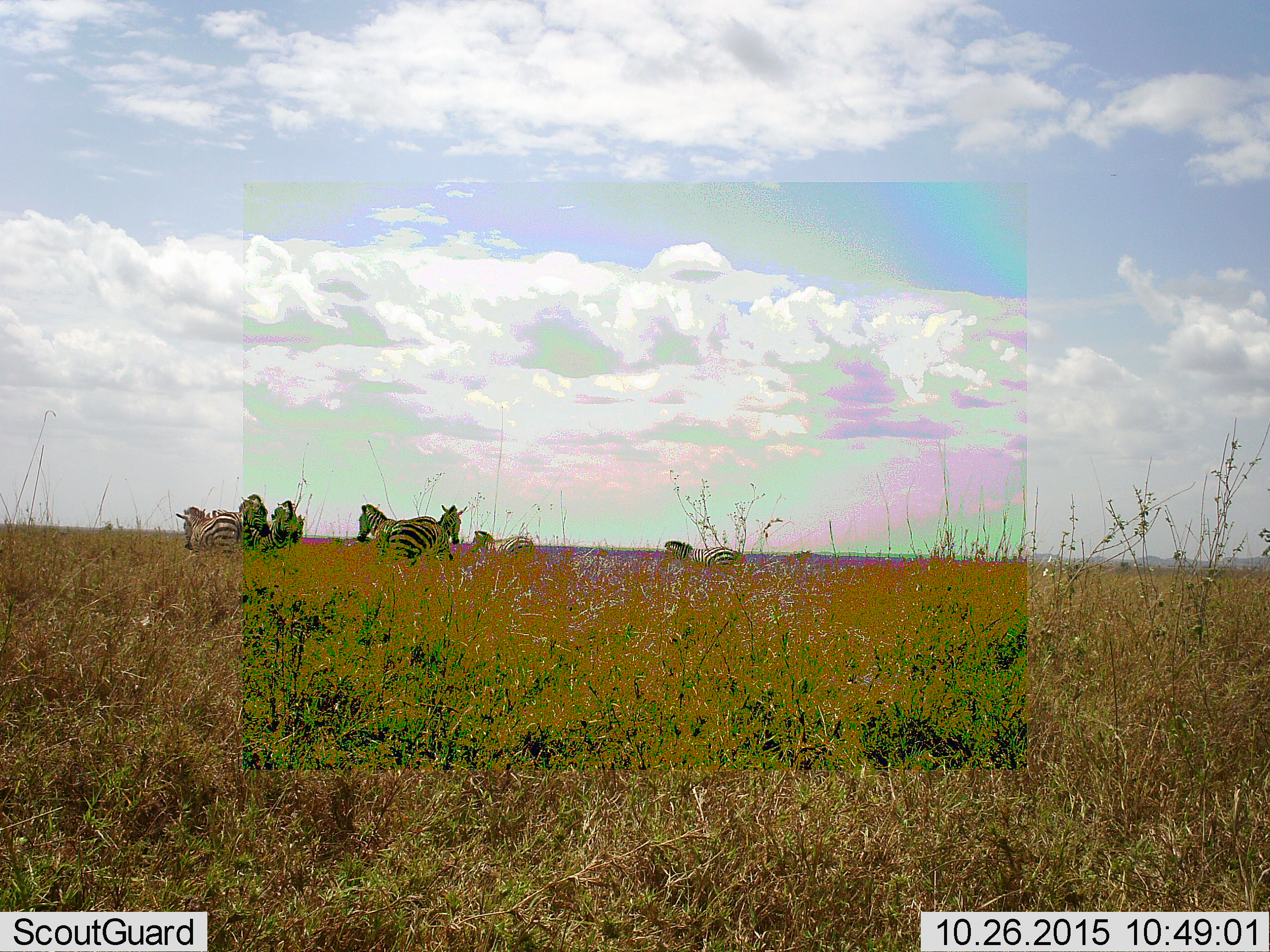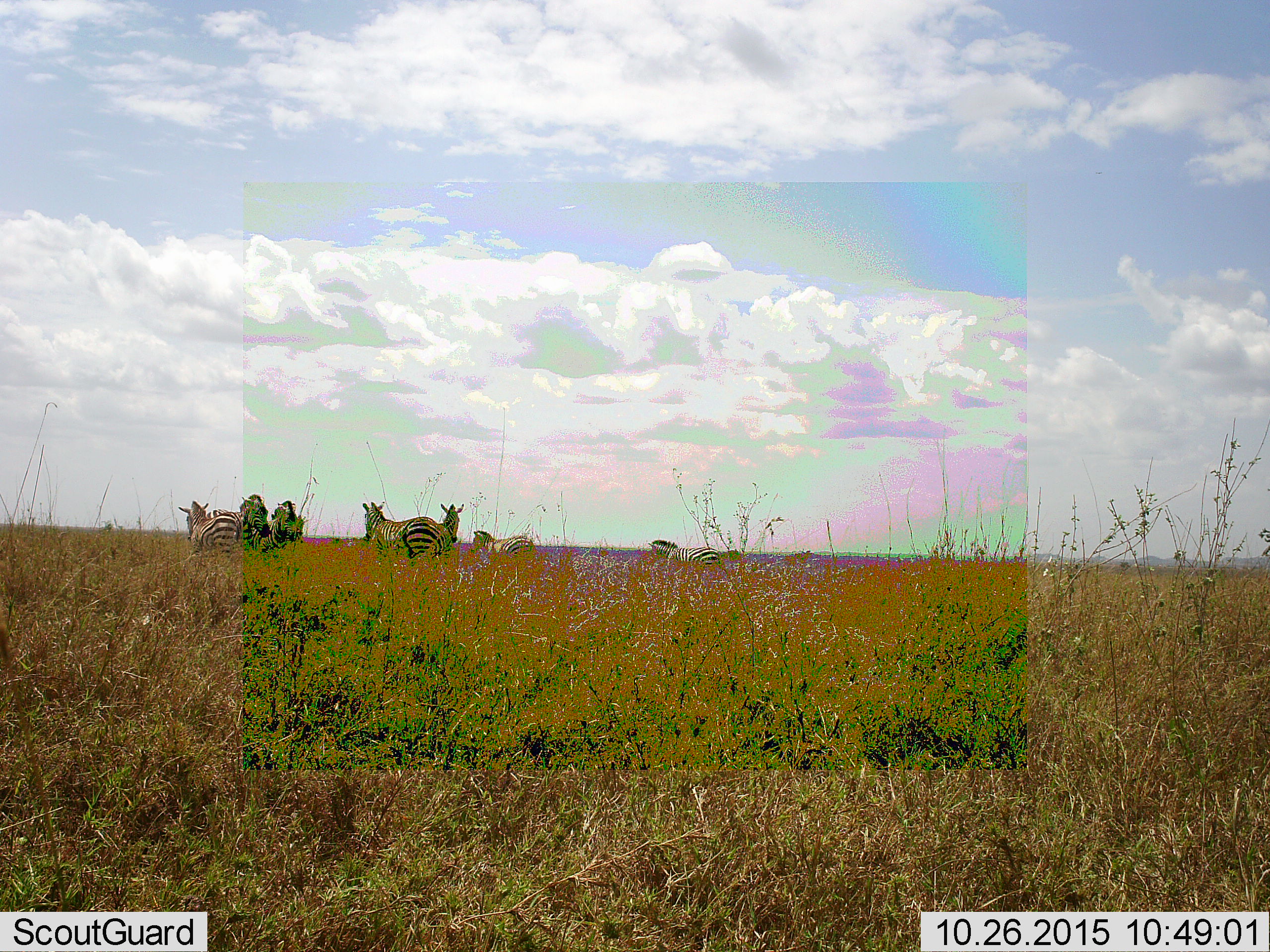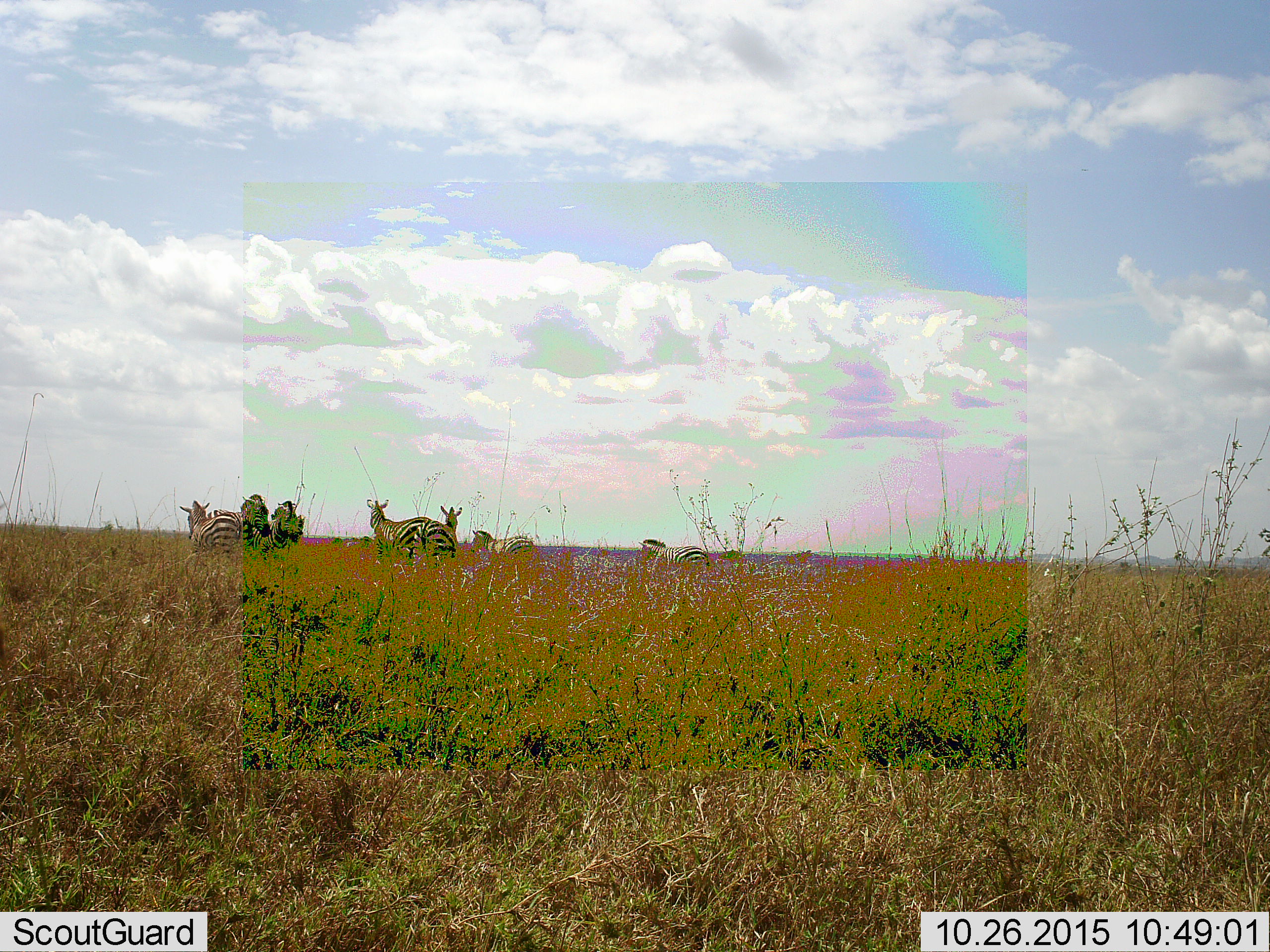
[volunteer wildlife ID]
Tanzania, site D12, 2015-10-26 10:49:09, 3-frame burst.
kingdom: Animalia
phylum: Chordata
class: Mammalia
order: Perissodactyla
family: Equidae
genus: Equus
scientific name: Equus quagga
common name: plains zebra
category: zebra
Zebra (plains zebra) (Equus quagga), count 7. Behavior (volunteer vote fractions): standing 88%, resting 6%, moving 50%, interacting 6%. Young present (vote fraction): 0%. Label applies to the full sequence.